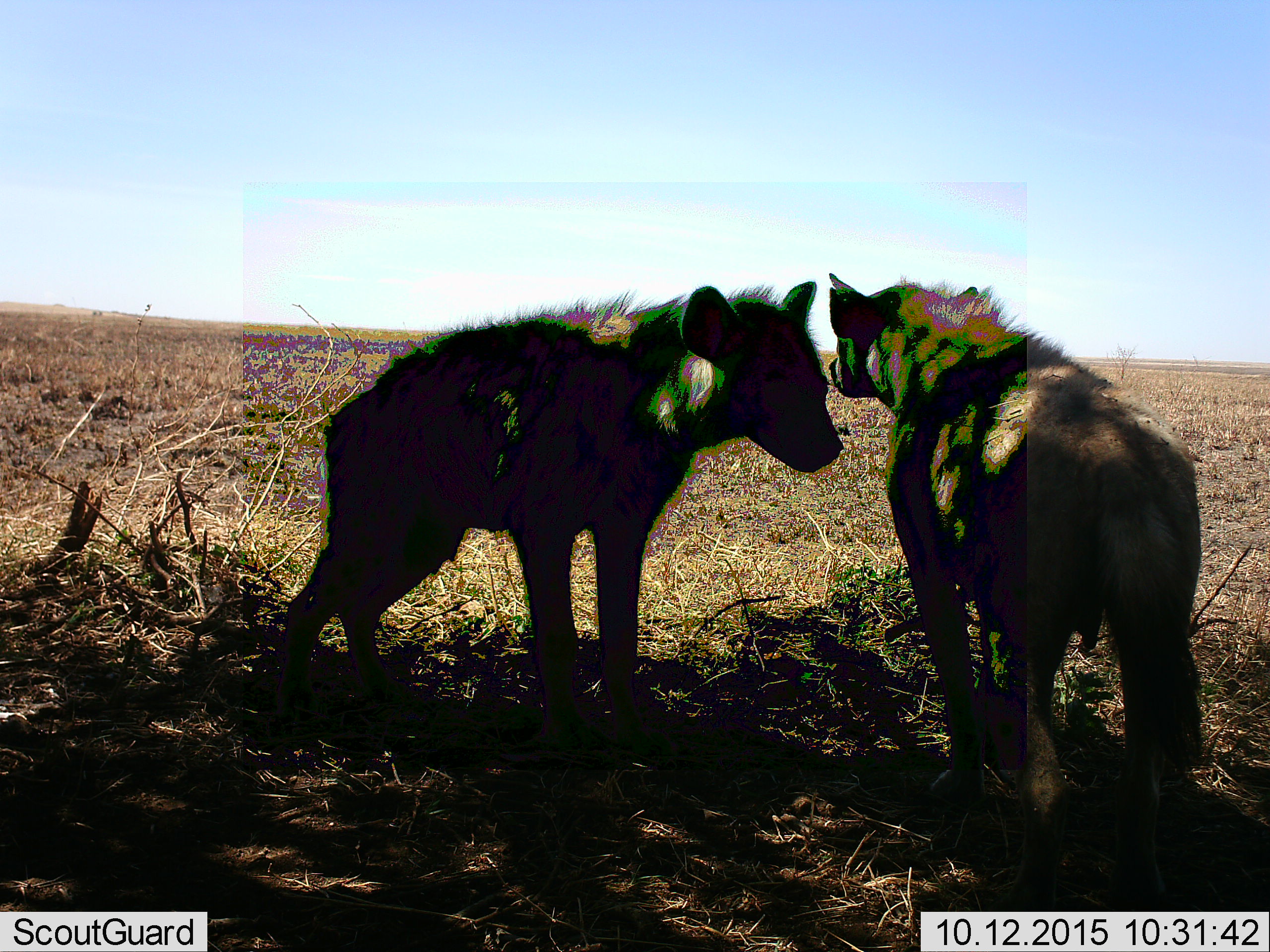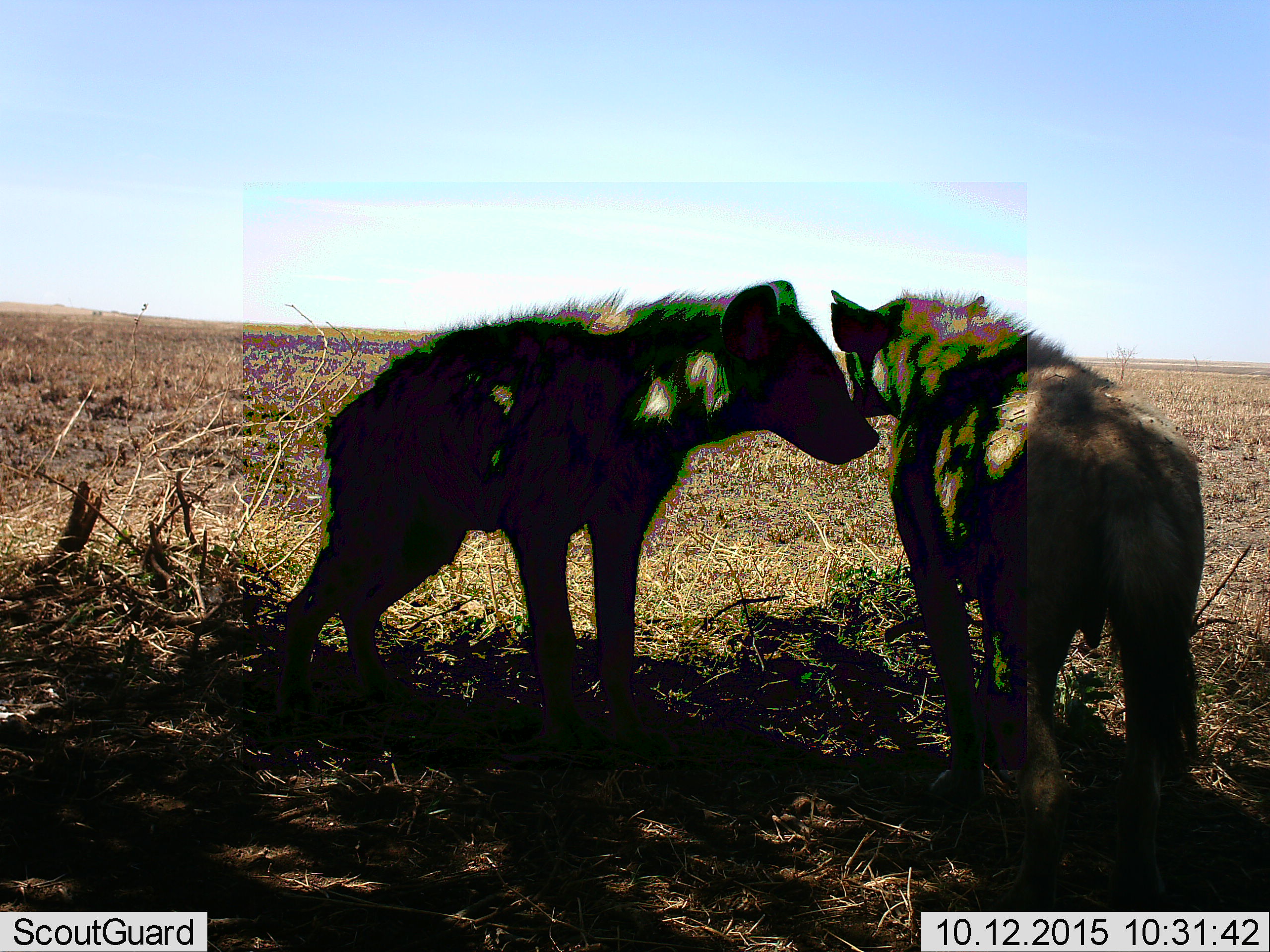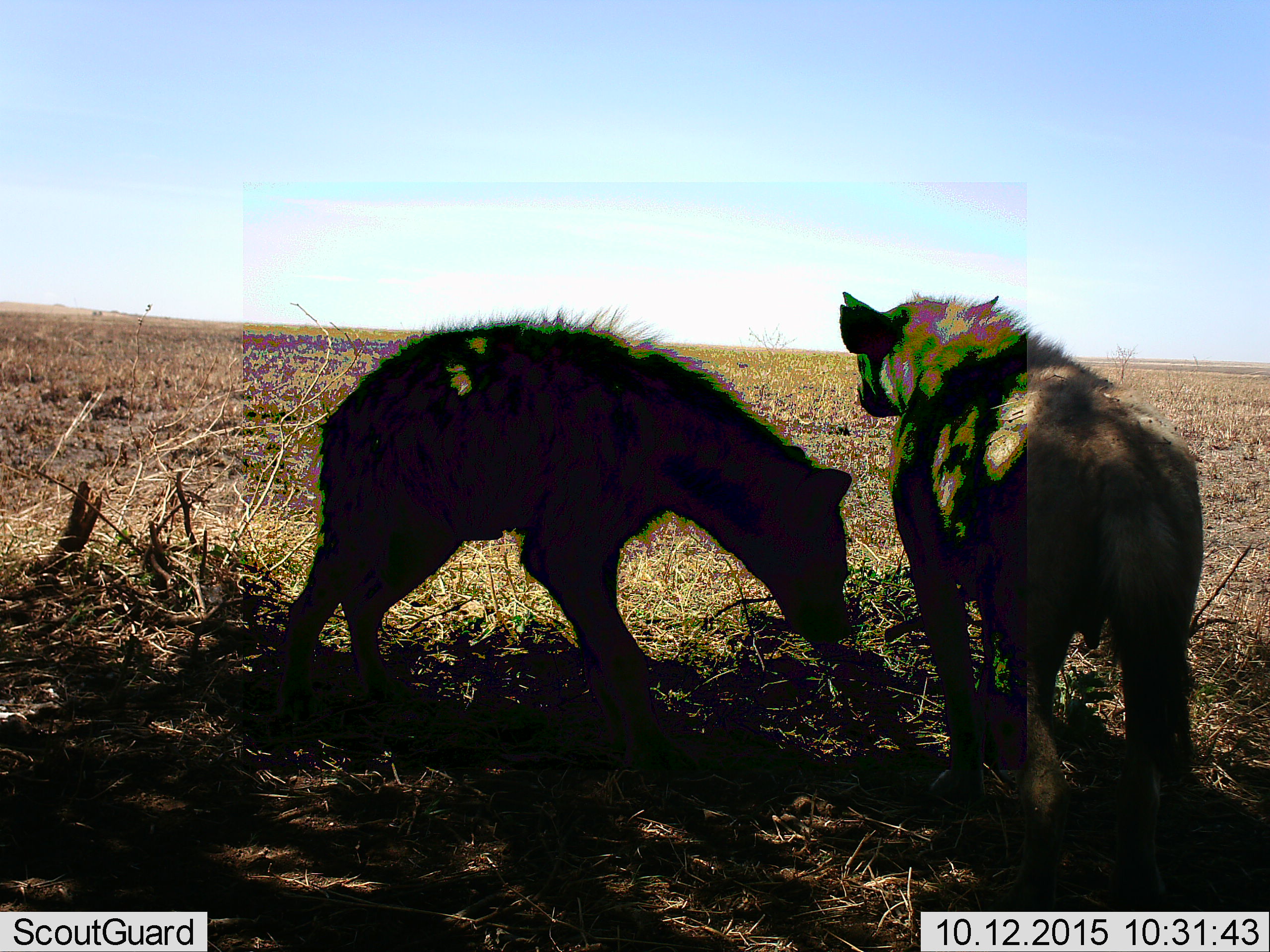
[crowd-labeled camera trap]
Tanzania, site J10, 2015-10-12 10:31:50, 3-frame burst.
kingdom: Animalia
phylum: Chordata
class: Mammalia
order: Carnivora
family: Hyaenidae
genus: Crocuta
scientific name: Crocuta crocuta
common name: spotted hyena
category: hyenaspotted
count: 2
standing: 100%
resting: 0%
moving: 14%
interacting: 29%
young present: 0%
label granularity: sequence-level